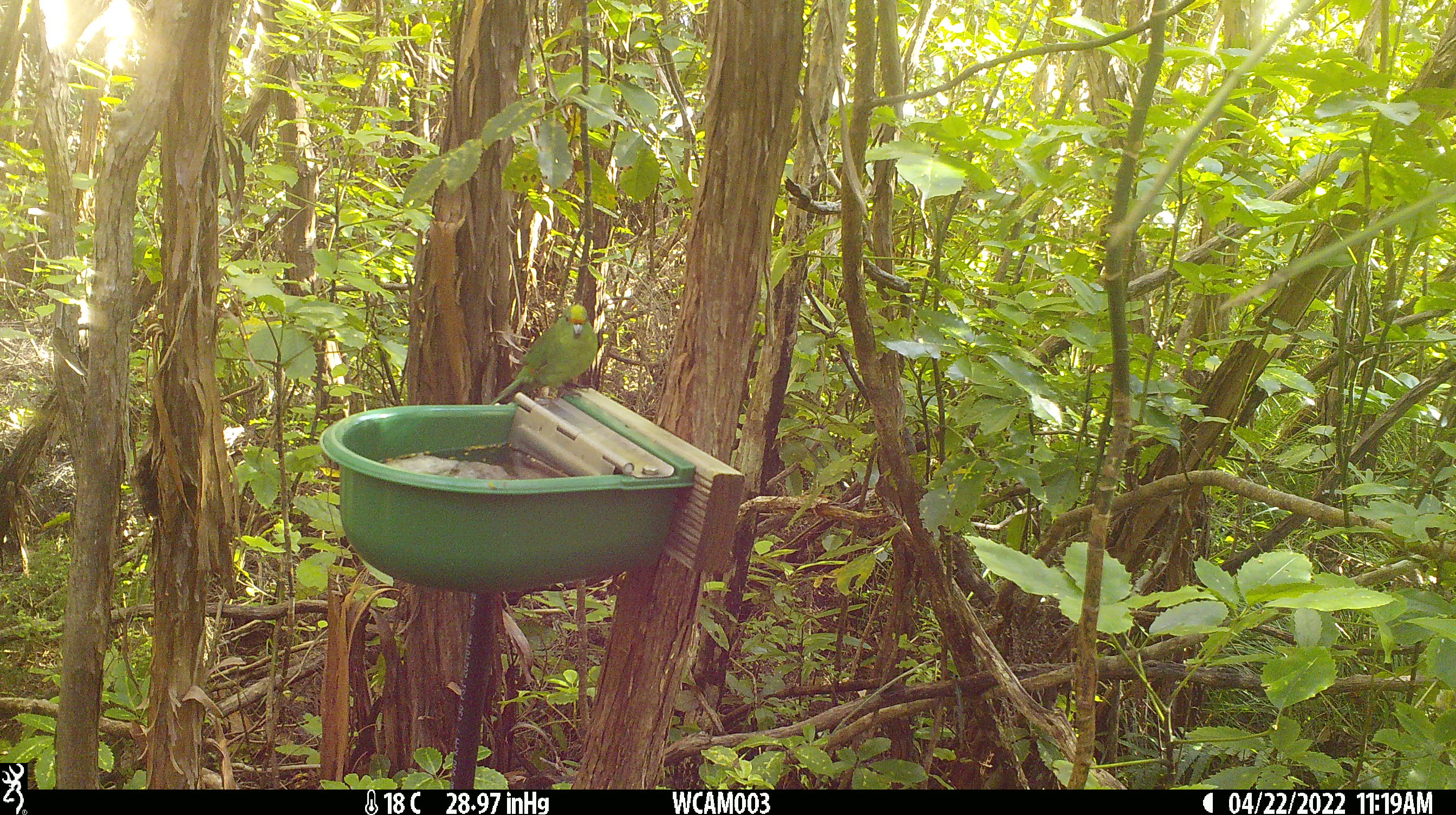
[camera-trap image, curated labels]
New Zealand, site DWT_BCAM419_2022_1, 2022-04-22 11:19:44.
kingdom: Animalia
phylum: Chordata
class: Aves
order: Psittaciformes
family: Psittaculidae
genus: Cyanoramphus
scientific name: Cyanoramphus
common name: parakeet